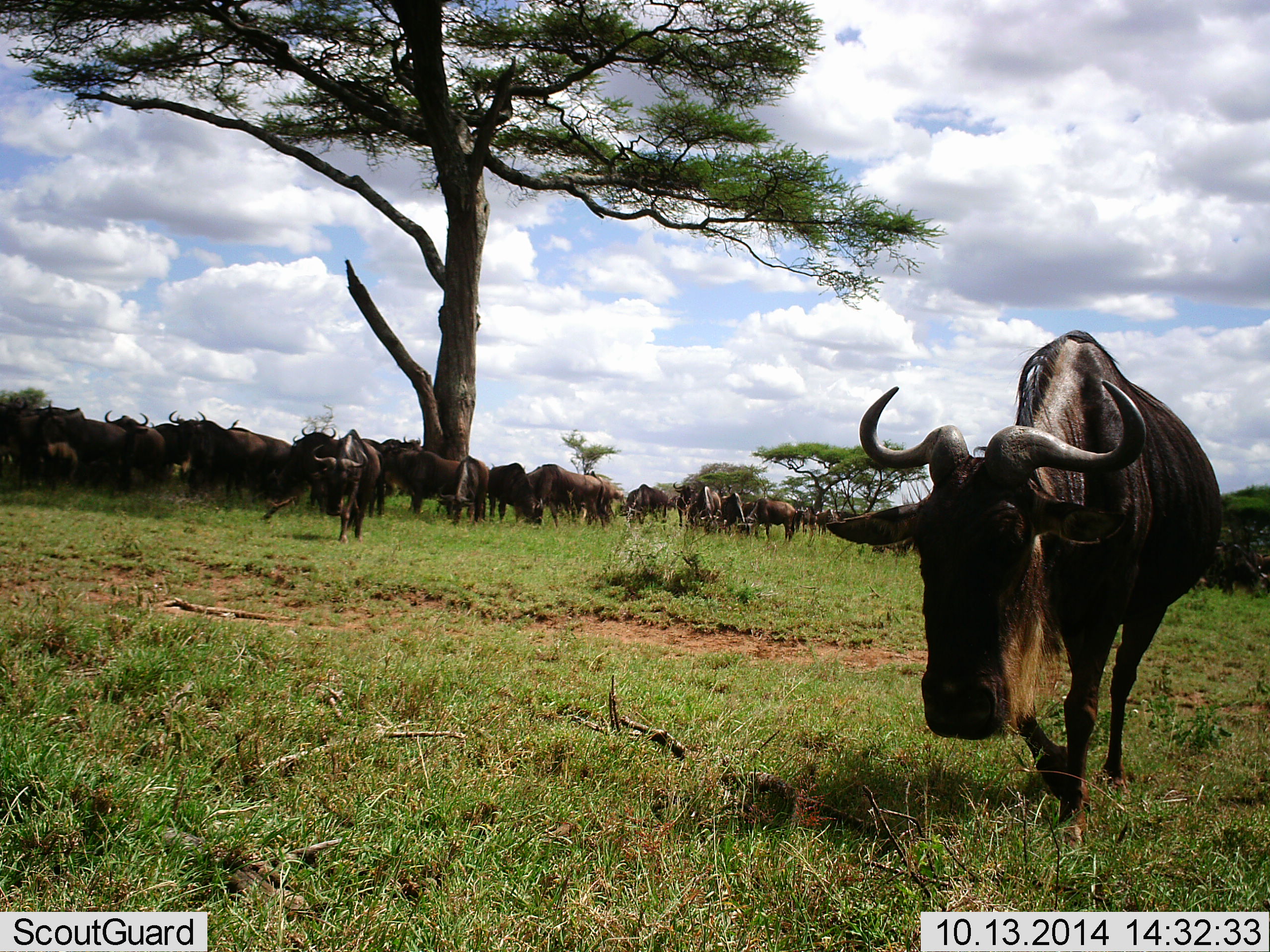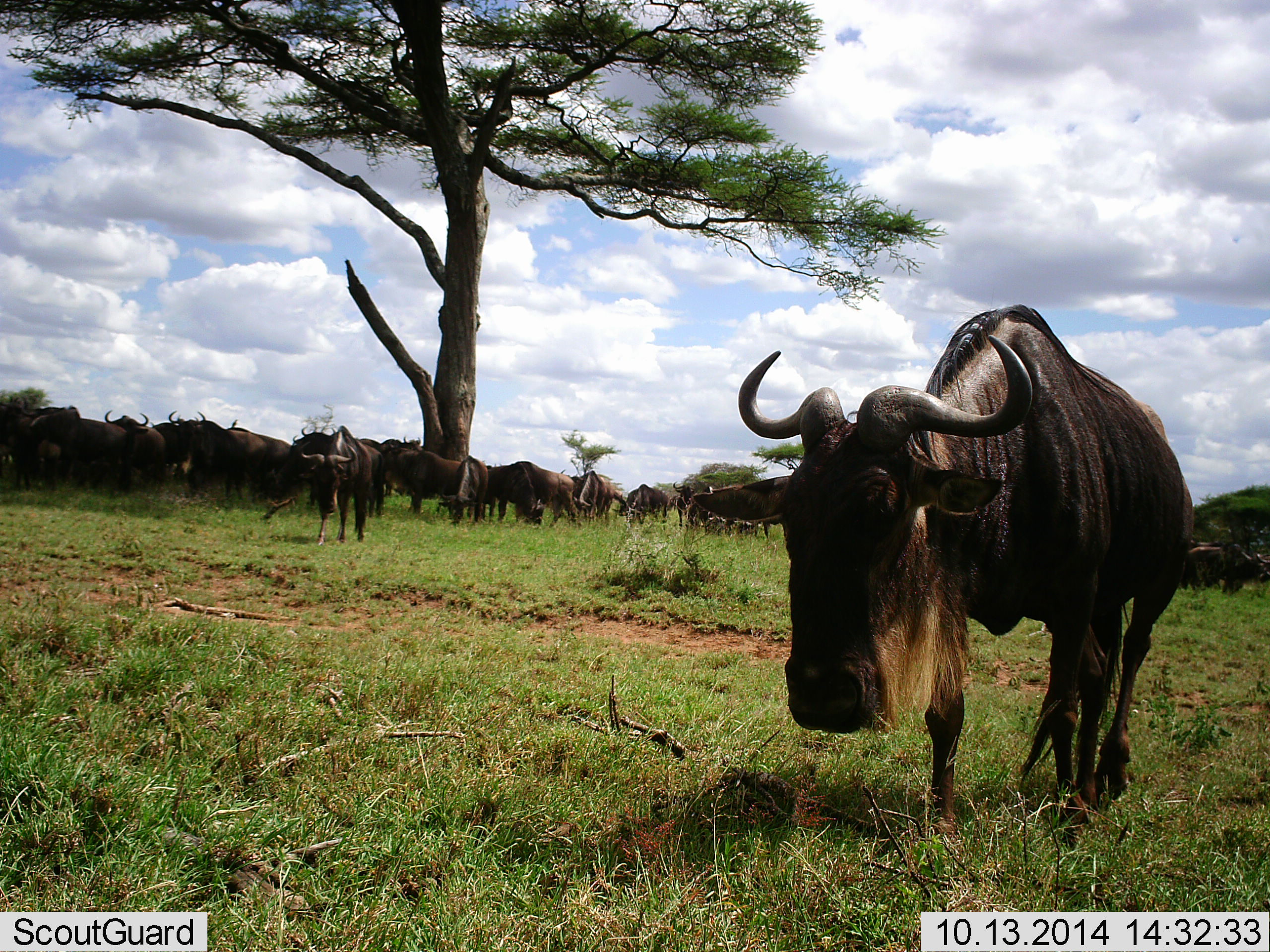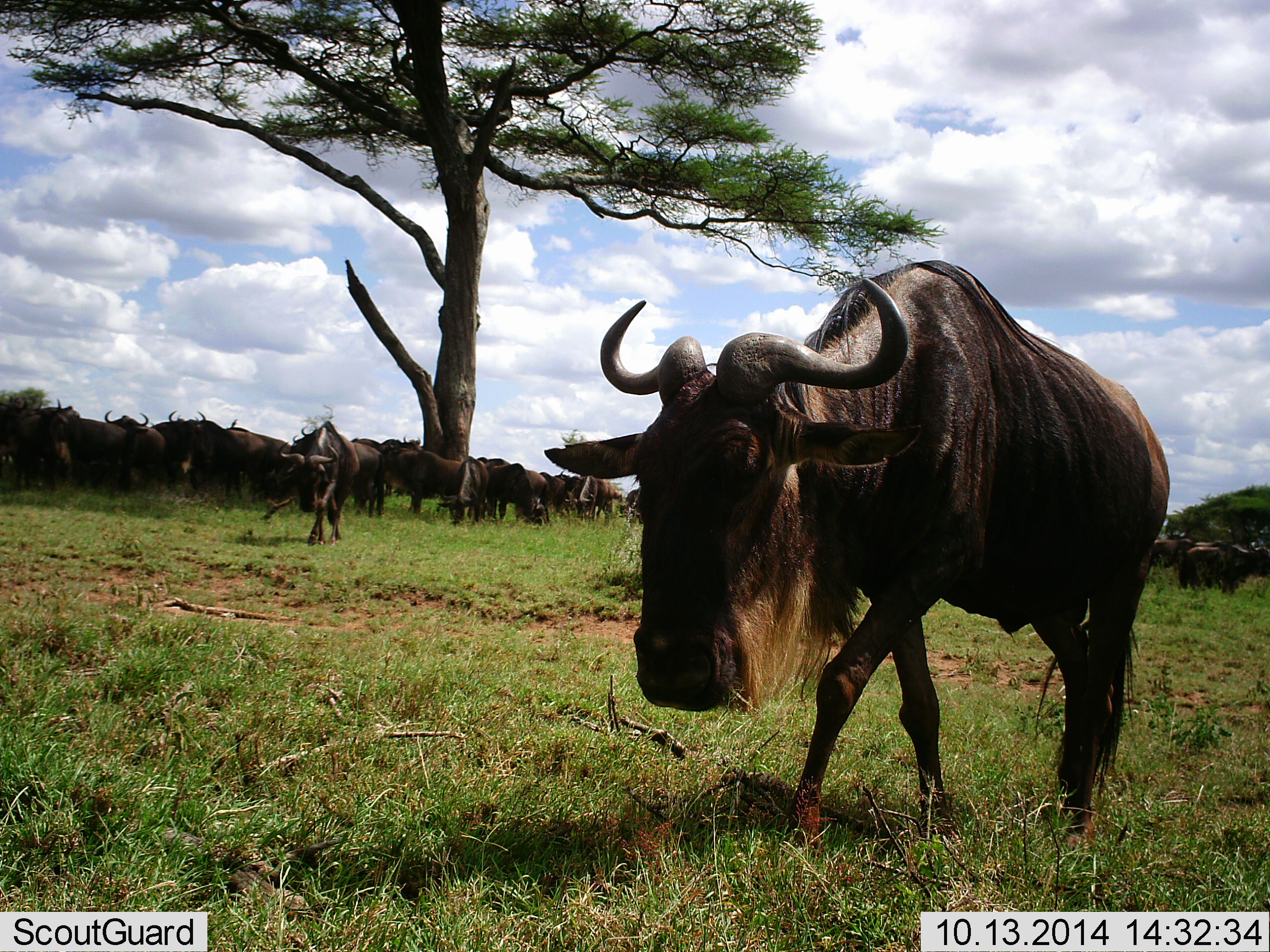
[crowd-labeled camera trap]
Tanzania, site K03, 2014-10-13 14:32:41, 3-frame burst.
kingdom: Animalia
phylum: Chordata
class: Mammalia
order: Artiodactyla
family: Bovidae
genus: Connochaetes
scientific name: Connochaetes taurinus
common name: blue wildebeest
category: wildebeest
Wildebeest (blue wildebeest) (Connochaetes taurinus), count 11-50. Behavior (volunteer vote fractions): standing 90%, resting 0%, moving 50%, interacting 0%. Young present (vote fraction): 0%. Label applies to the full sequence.